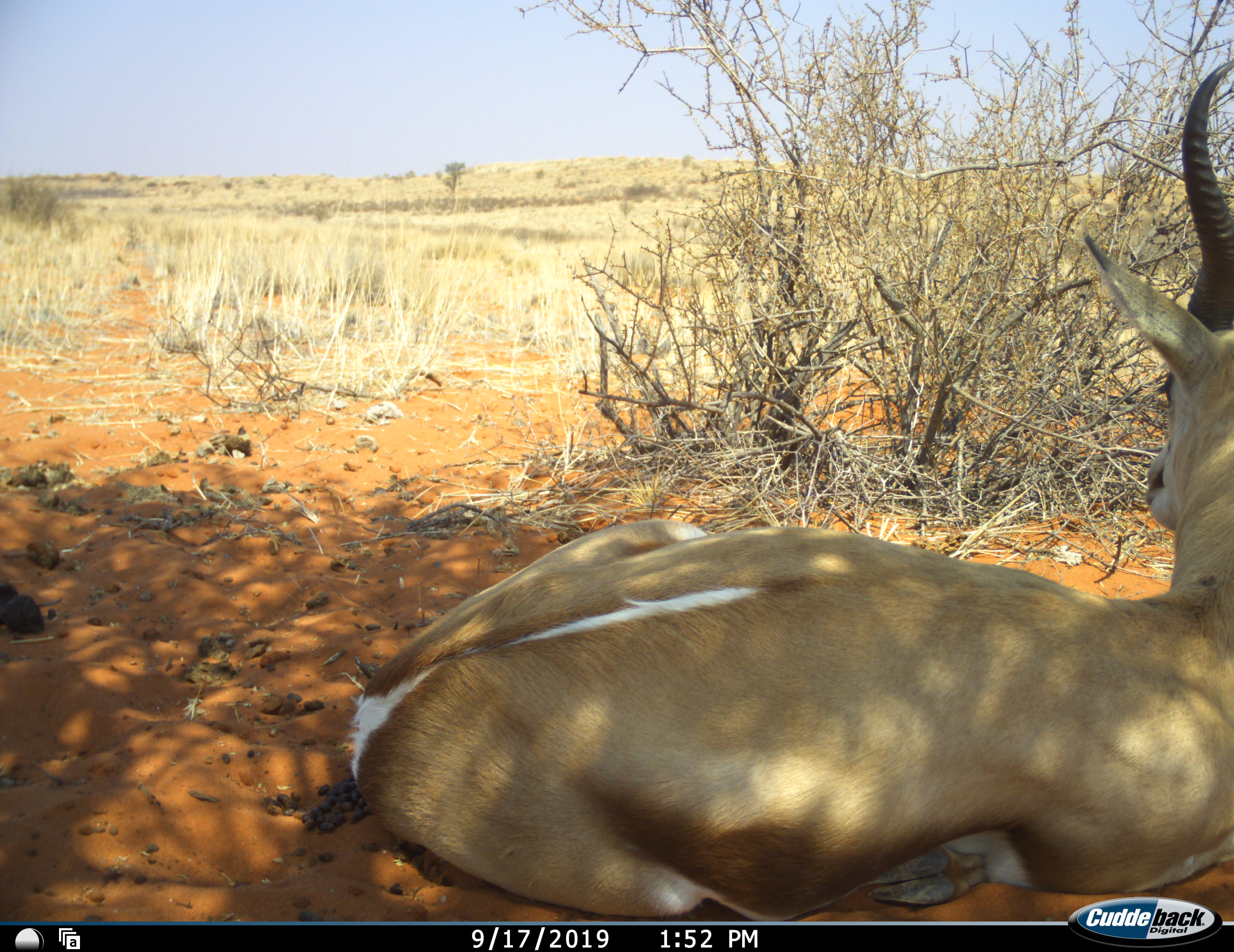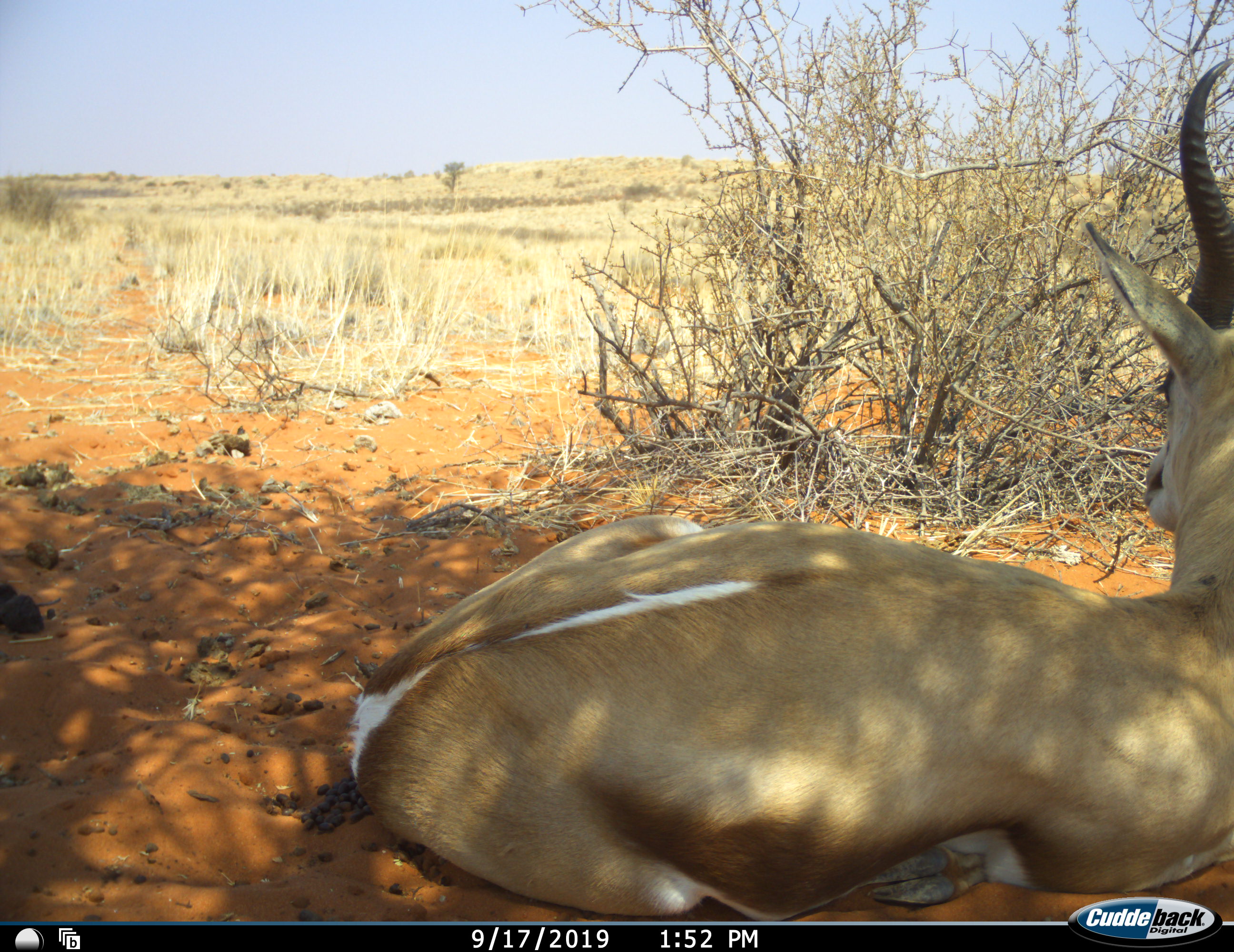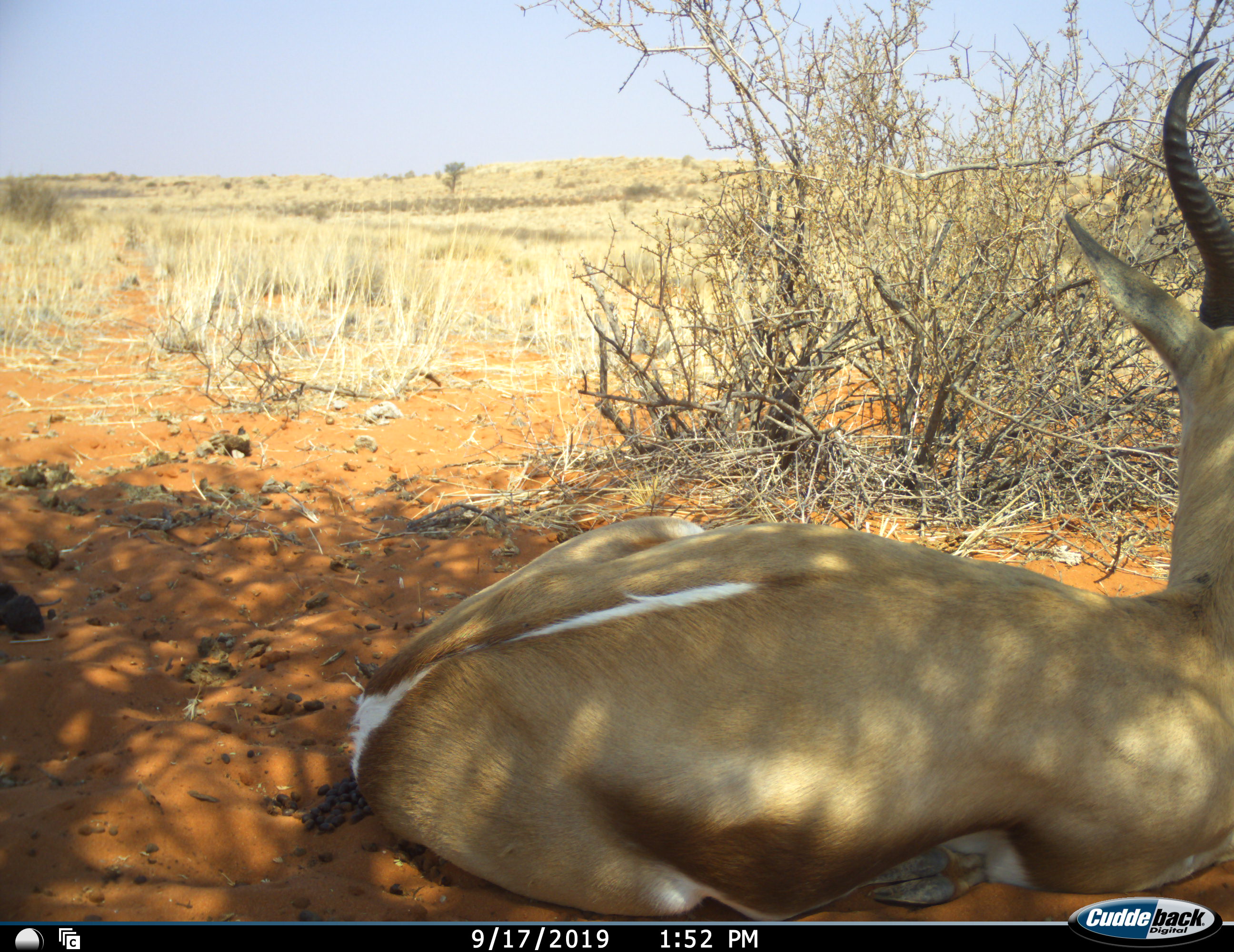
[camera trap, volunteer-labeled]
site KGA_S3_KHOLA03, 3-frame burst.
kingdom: Animalia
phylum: Chordata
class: Mammalia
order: Artiodactyla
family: Bovidae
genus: Antidorcas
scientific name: Antidorcas marsupialis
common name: springbok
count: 1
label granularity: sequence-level